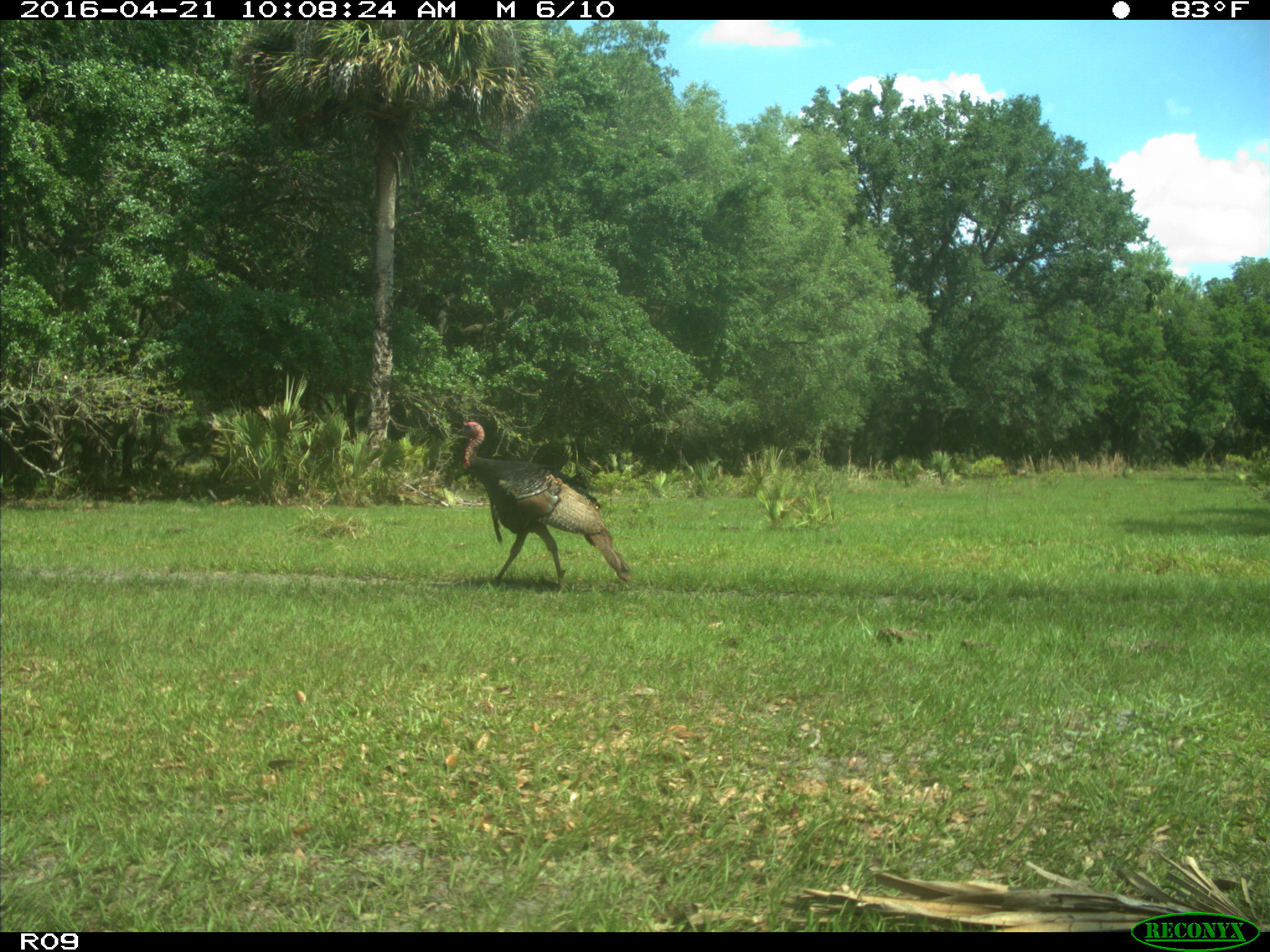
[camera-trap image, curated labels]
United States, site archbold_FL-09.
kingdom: Animalia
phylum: Chordata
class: Aves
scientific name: Aves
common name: birds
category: unidentified bird